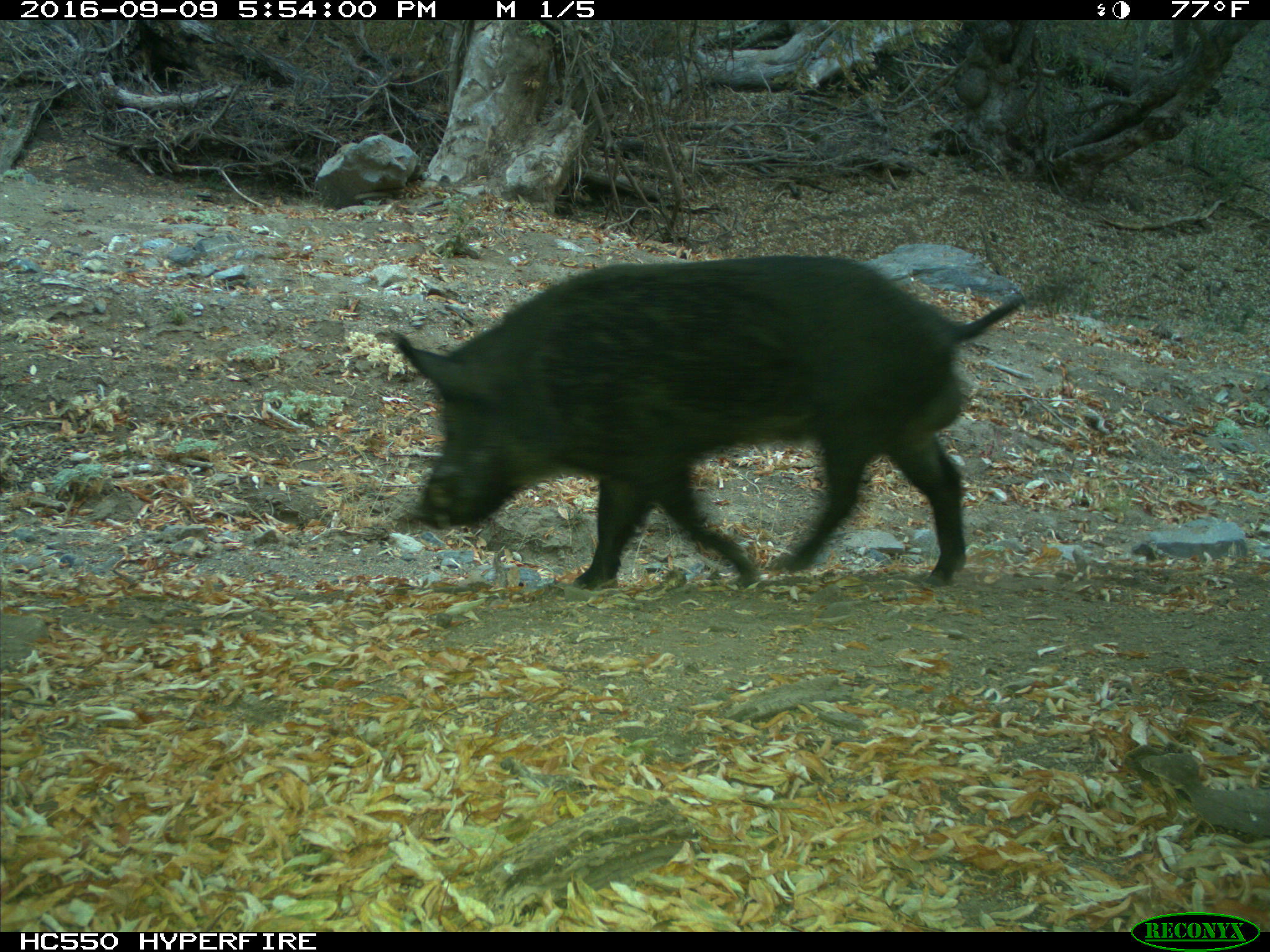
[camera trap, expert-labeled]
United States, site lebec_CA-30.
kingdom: Animalia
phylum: Chordata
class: Mammalia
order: Artiodactyla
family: Suidae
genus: Sus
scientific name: Sus scrofa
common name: wild boar